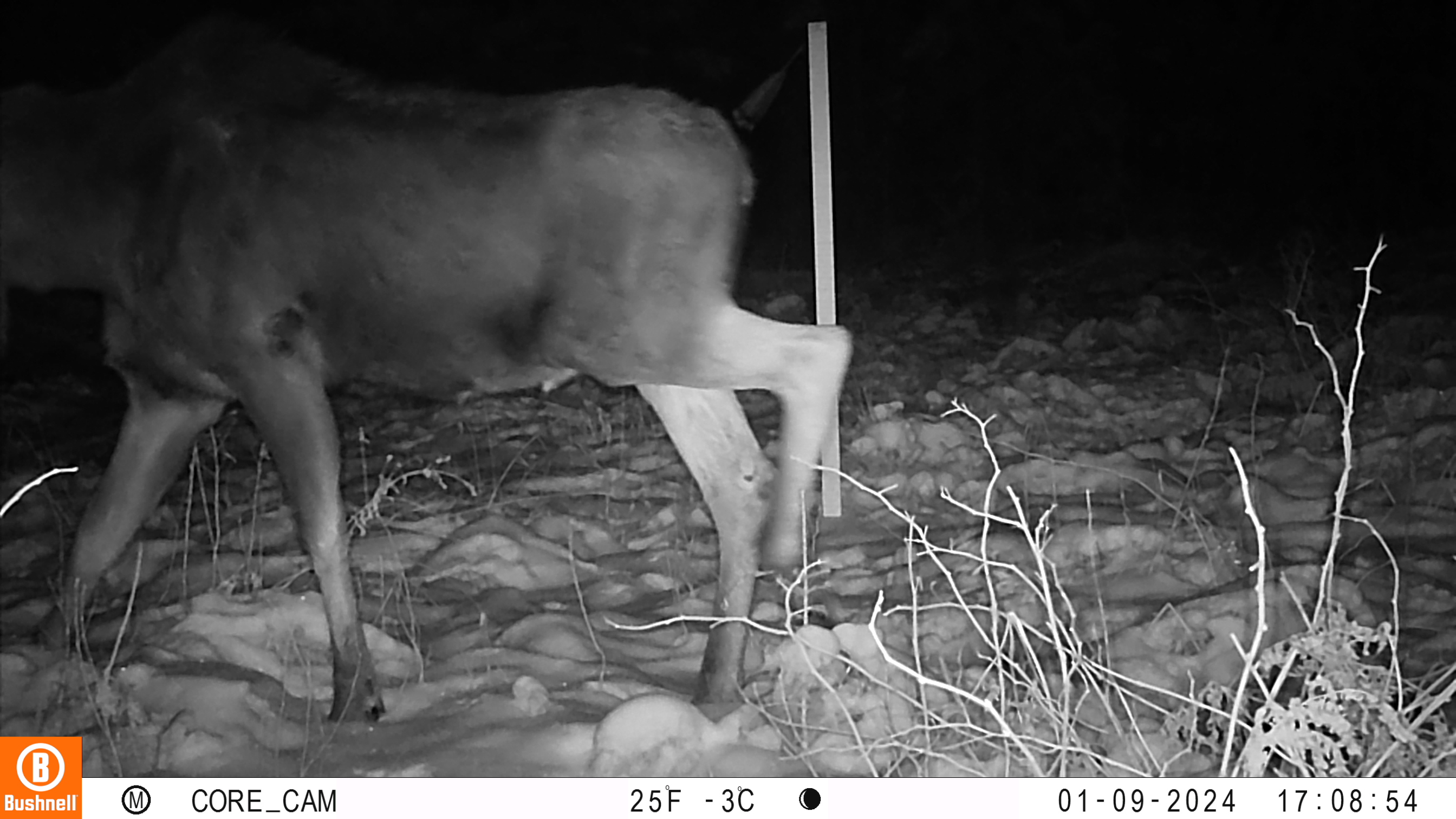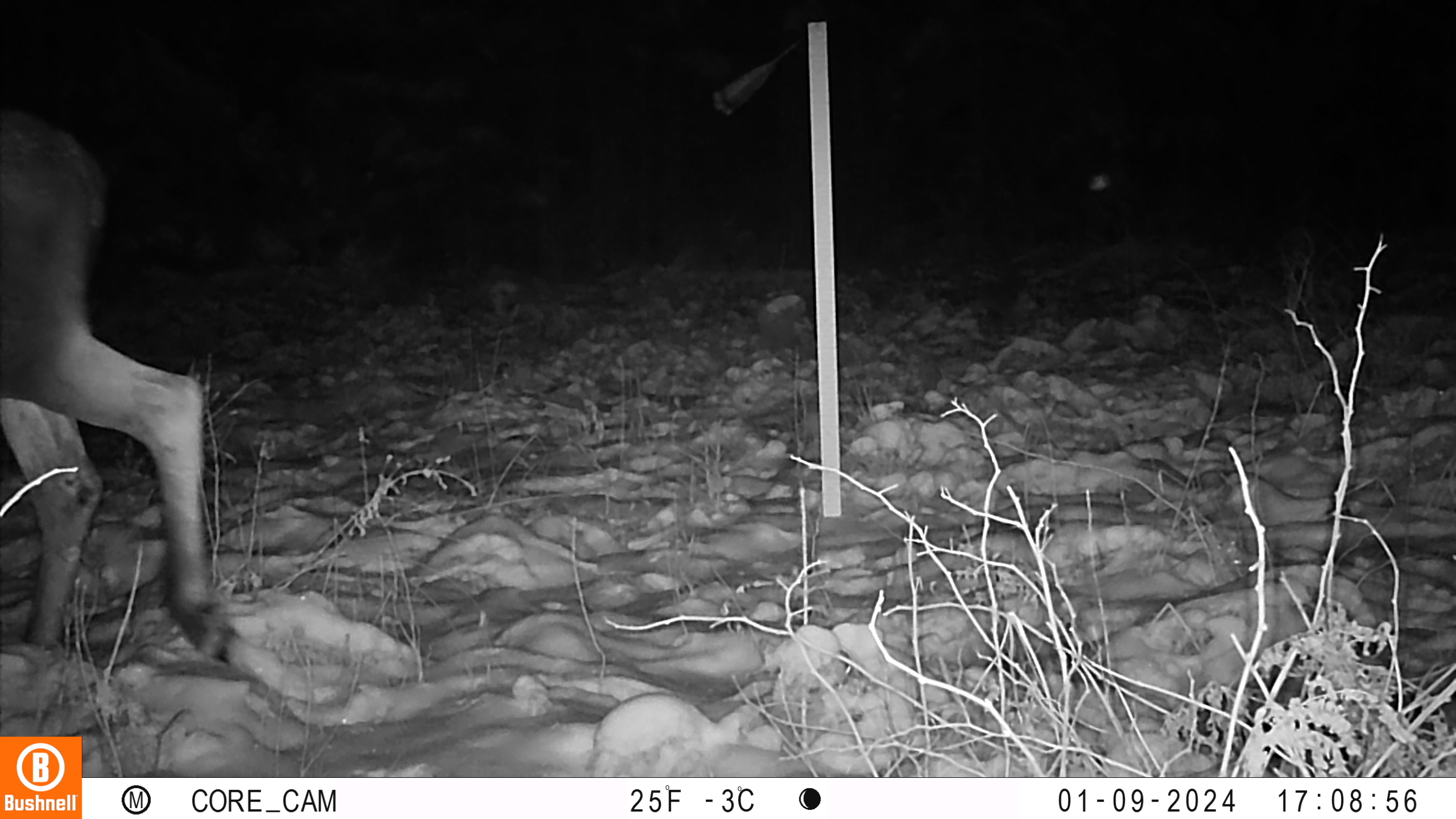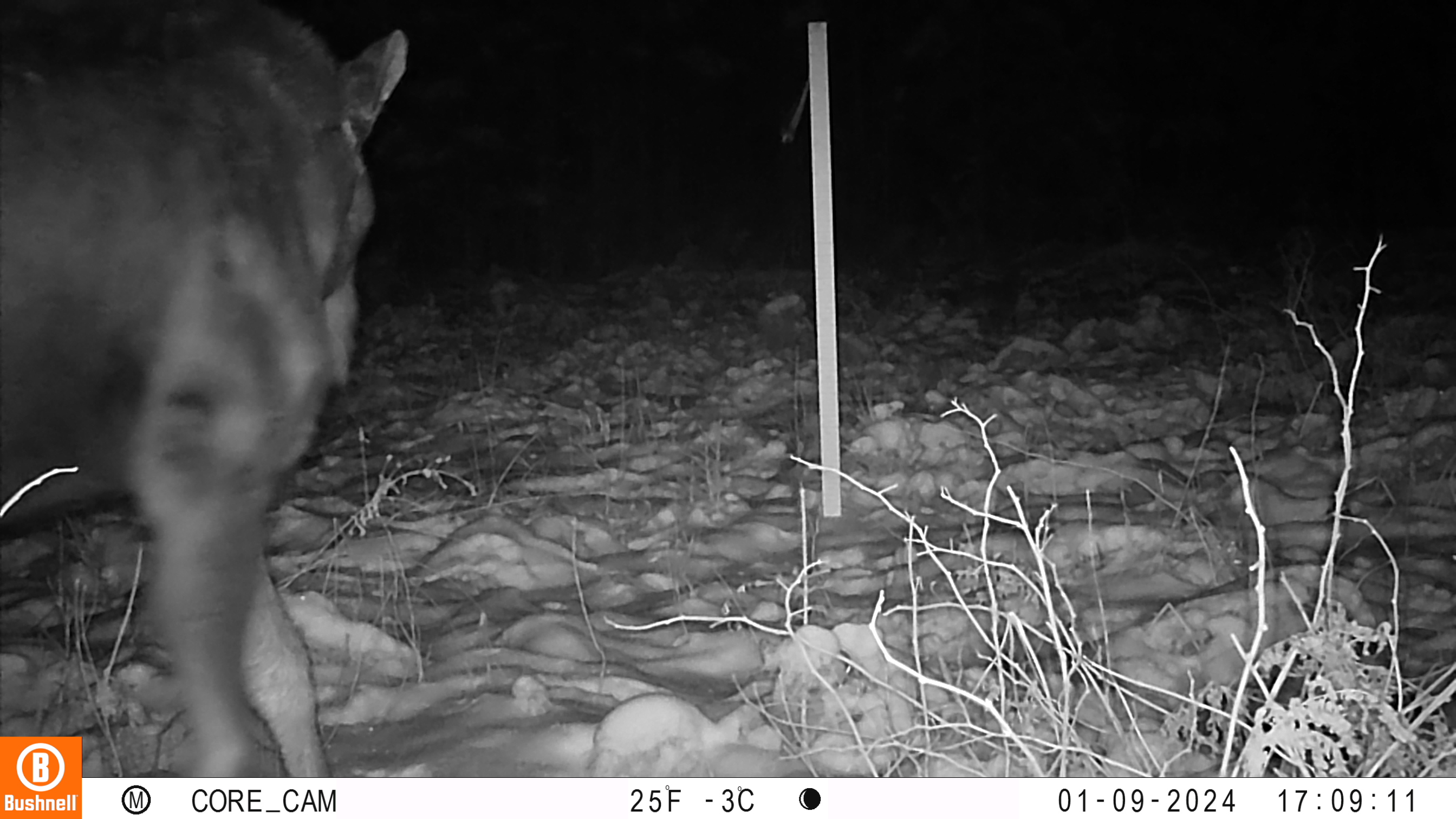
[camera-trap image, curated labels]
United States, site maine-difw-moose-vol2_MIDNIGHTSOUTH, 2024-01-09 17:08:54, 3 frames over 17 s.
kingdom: Animalia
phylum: Chordata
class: Mammalia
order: Artiodactyla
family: Cervidae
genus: Alces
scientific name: Alces alces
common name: moose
Moose (Alces alces).